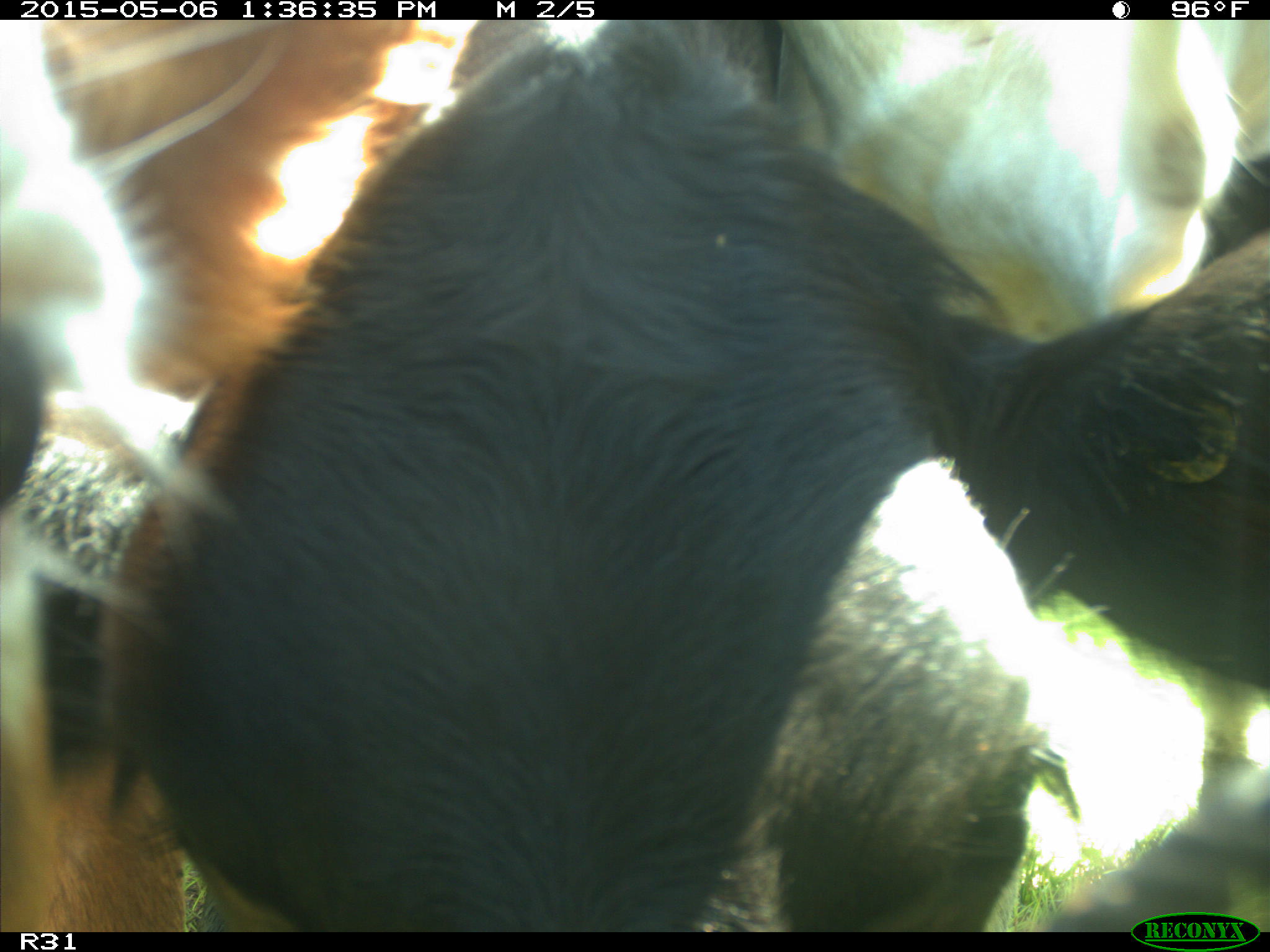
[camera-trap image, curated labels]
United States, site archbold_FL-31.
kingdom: Animalia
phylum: Chordata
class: Mammalia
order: Artiodactyla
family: Bovidae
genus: Bos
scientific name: Bos taurus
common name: domestic cow